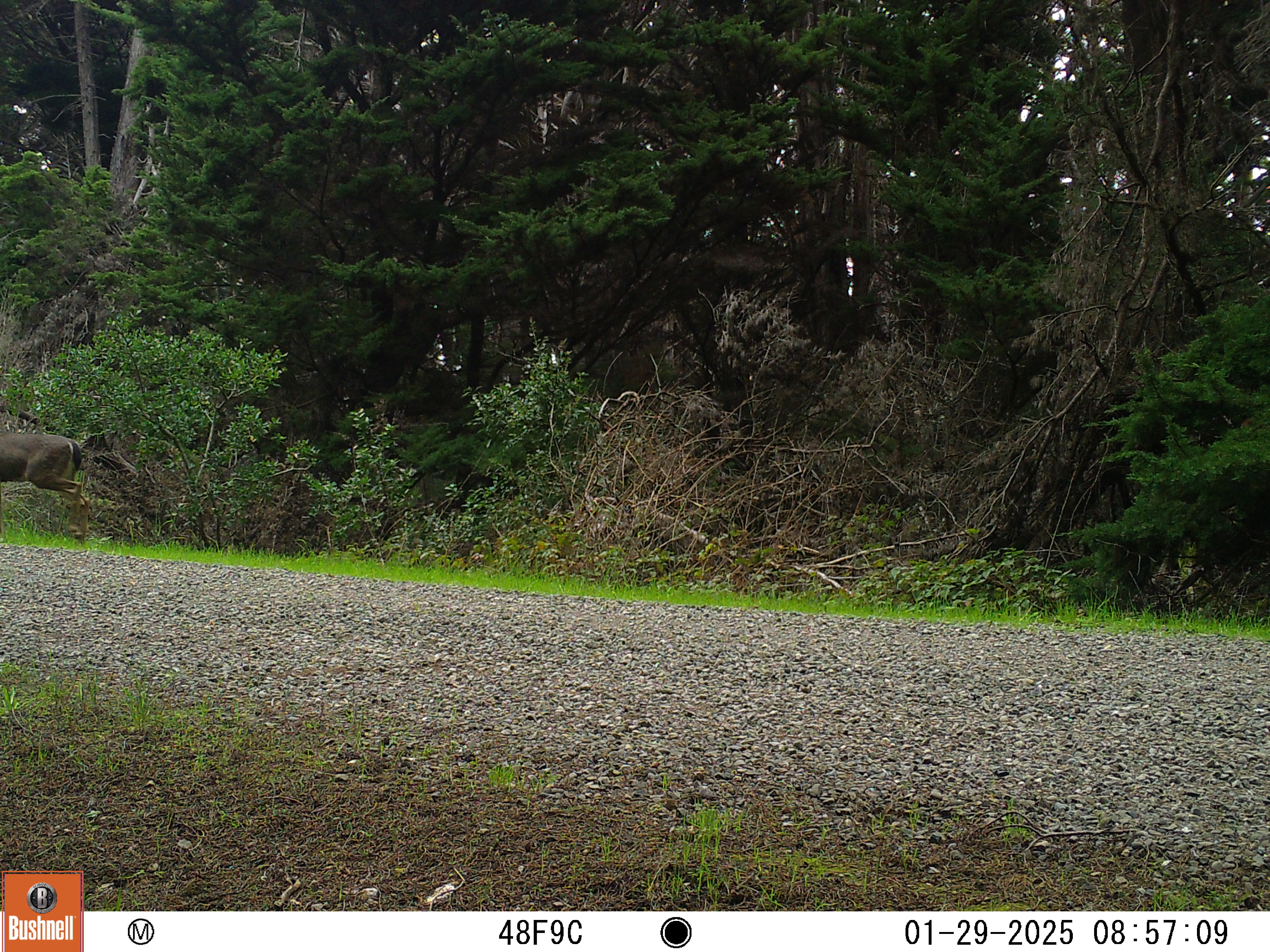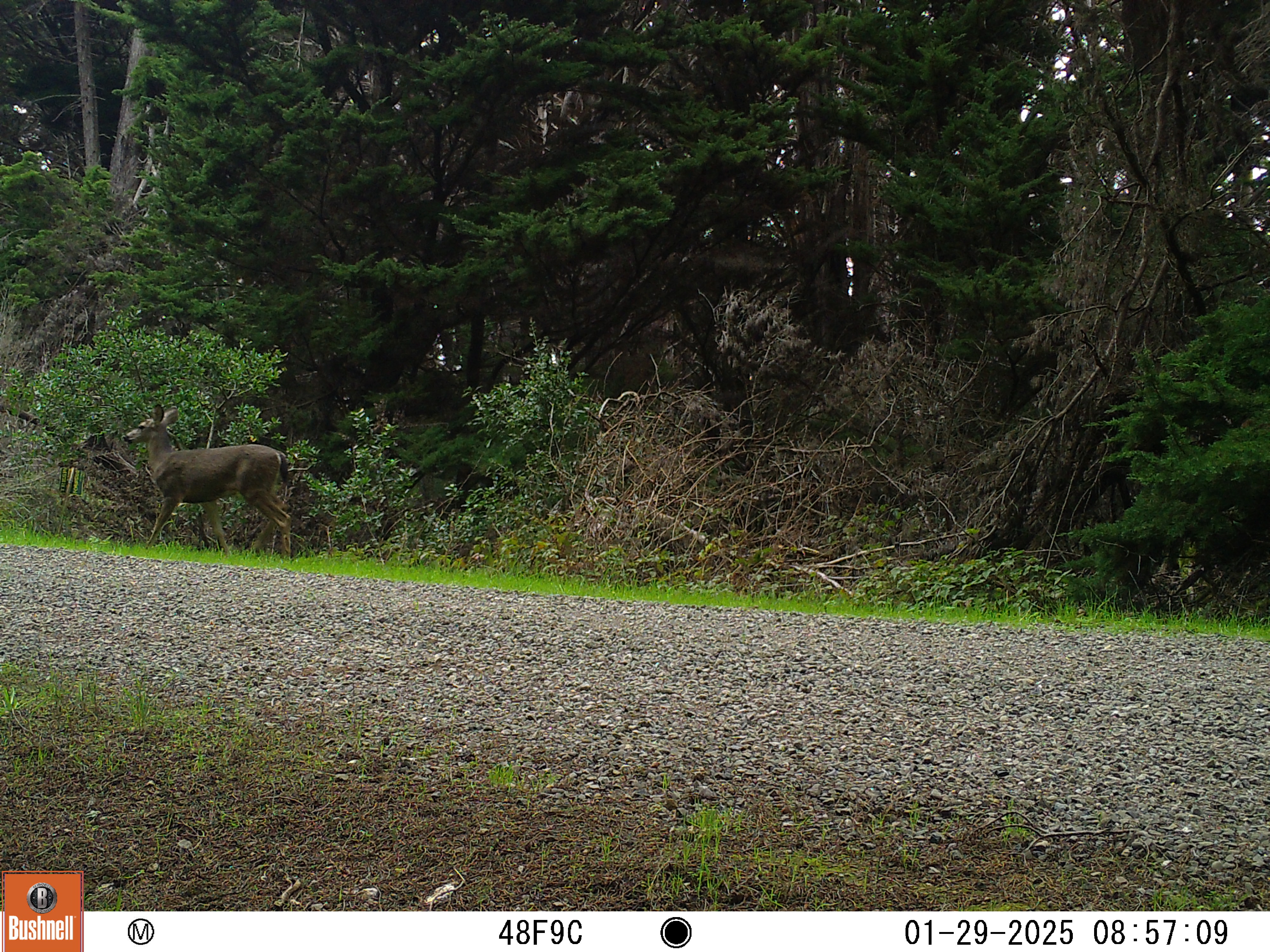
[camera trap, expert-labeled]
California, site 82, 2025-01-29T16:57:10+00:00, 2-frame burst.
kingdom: Animalia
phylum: Chordata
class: Mammalia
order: Artiodactyla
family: Cervidae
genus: Odocoileus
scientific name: Odocoileus hemionus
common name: mule deer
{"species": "mule deer (Odocoileus hemionus)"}